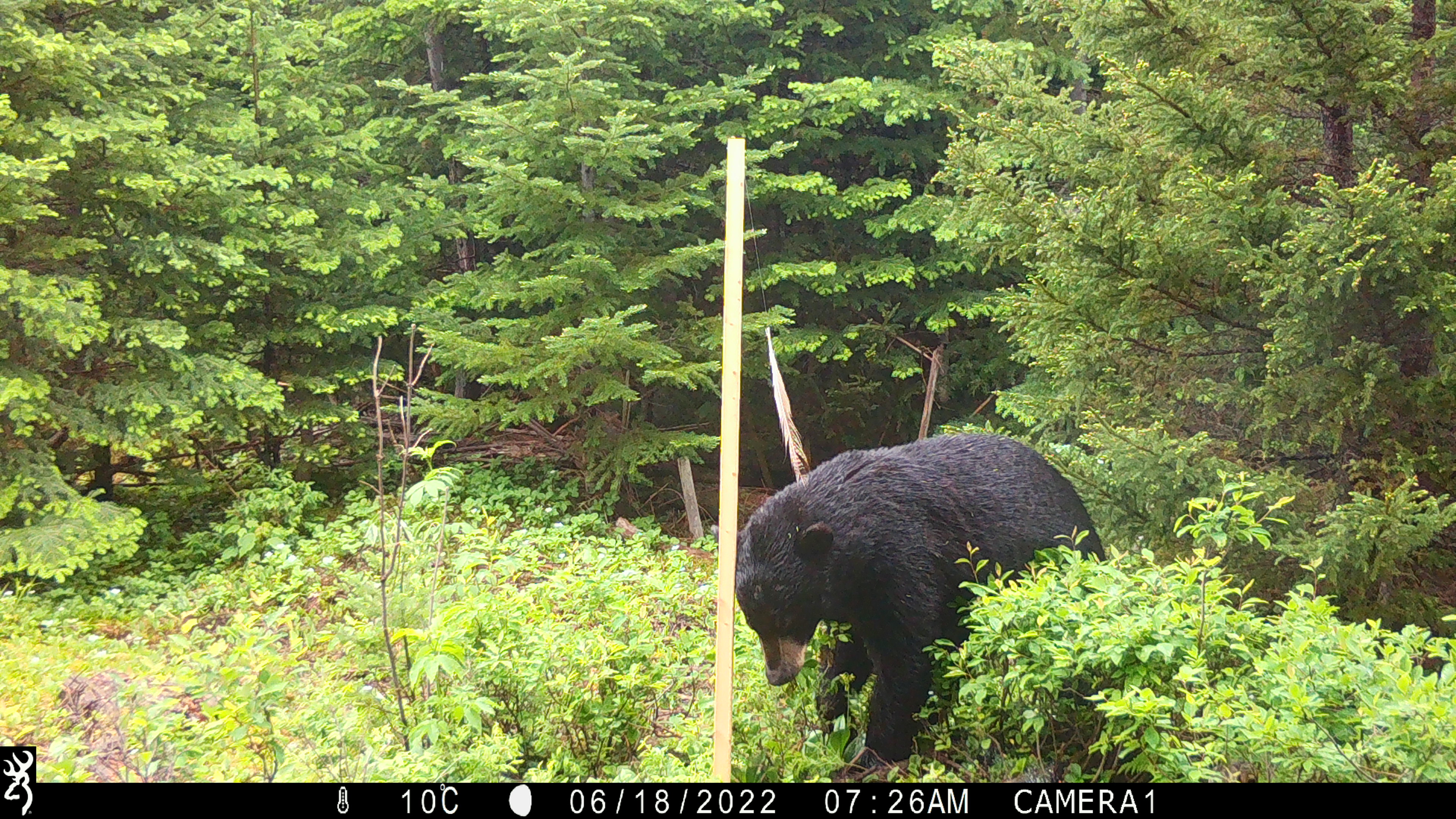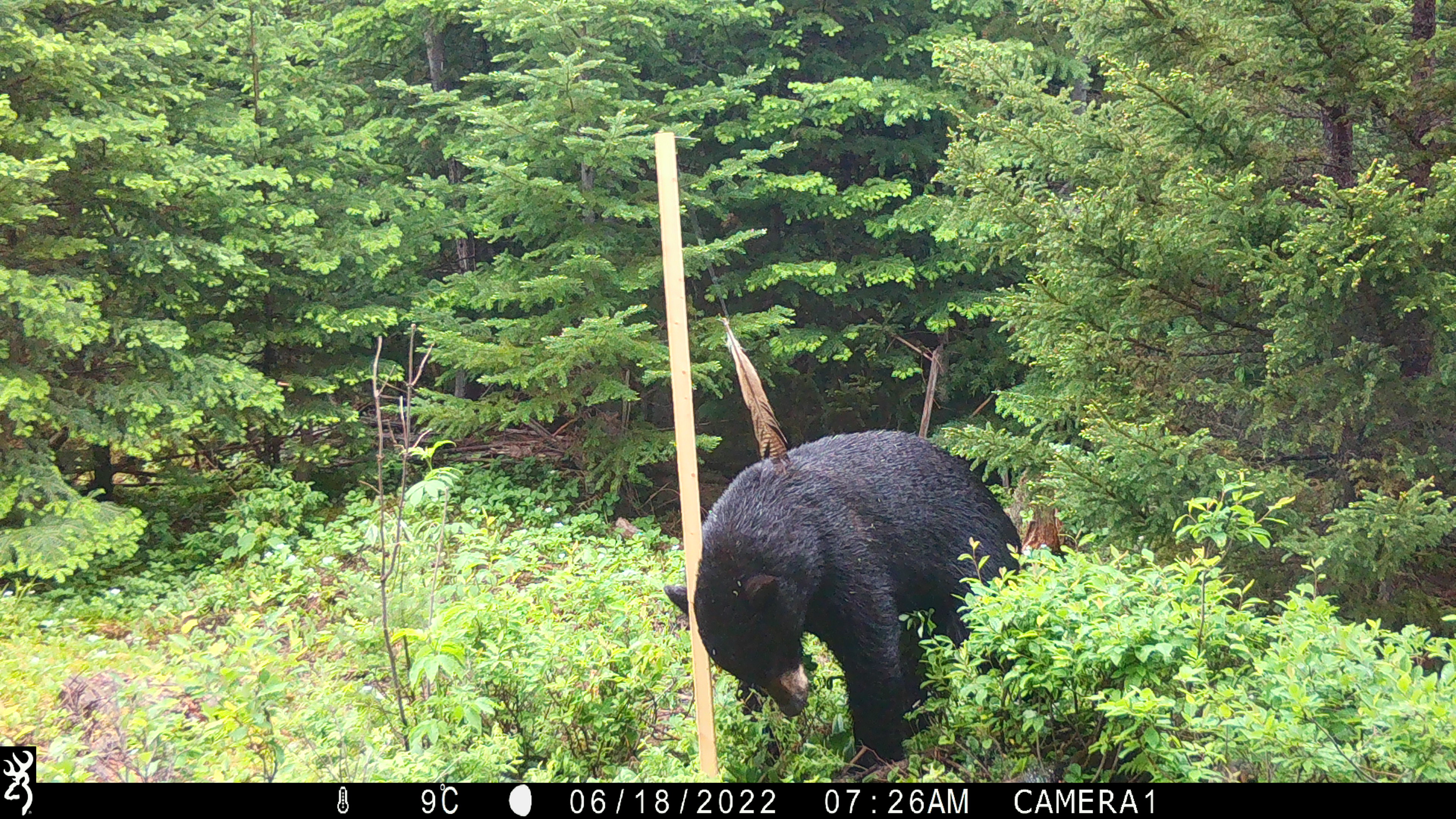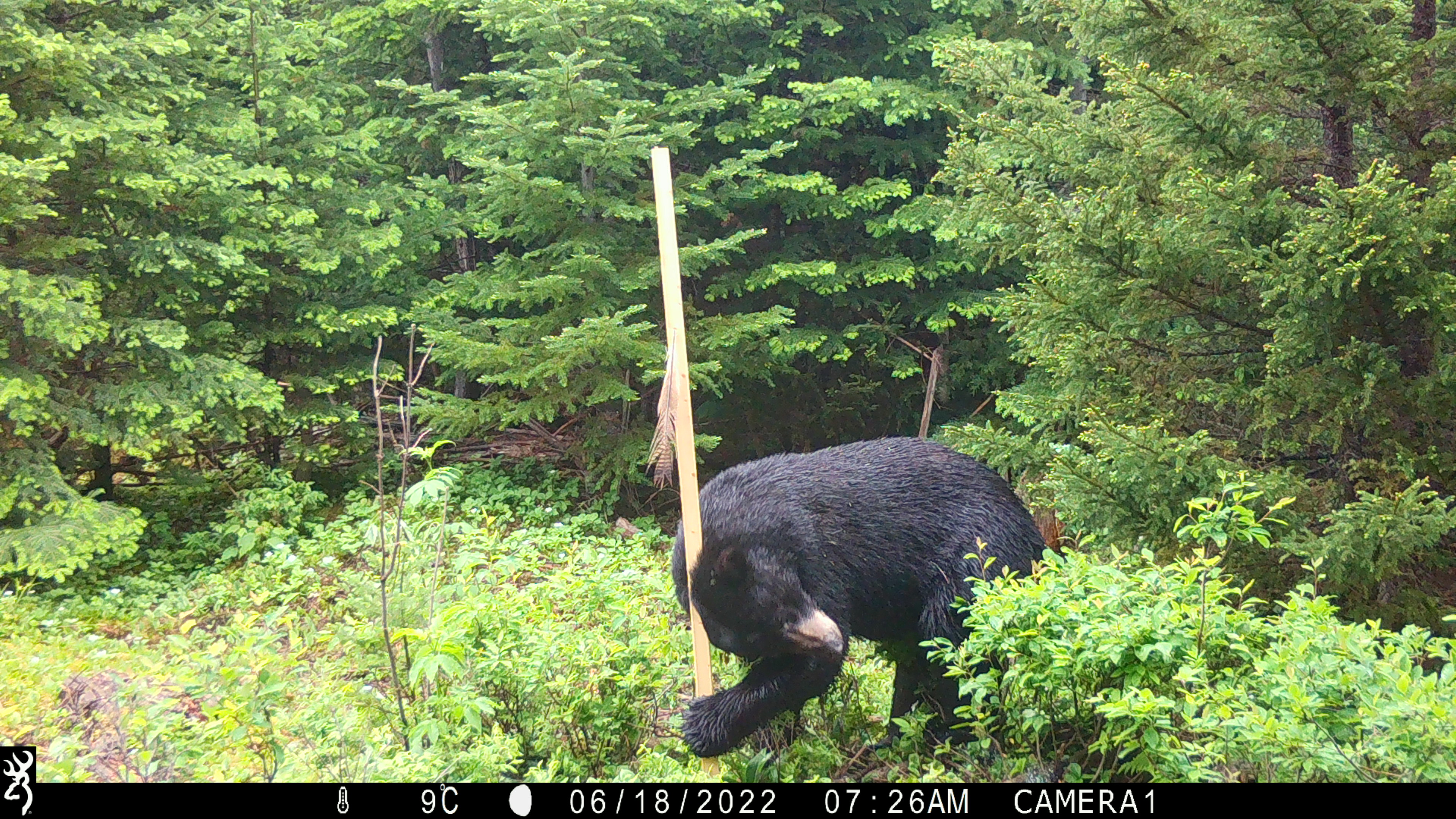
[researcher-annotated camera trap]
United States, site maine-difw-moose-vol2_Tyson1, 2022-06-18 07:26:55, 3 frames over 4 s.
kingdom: Animalia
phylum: Chordata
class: Mammalia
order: Carnivora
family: Ursidae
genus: Ursus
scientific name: Ursus americanus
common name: black bear